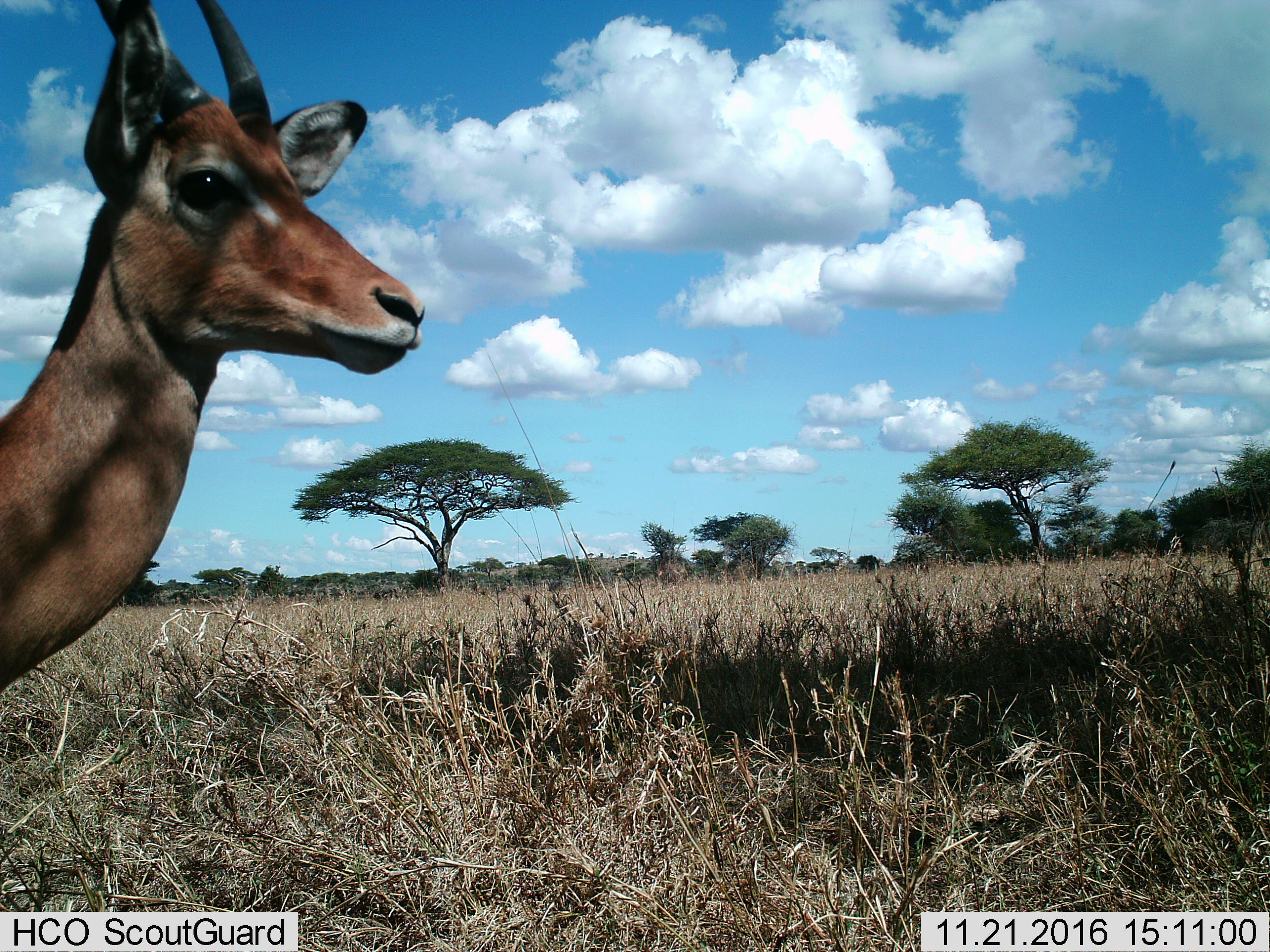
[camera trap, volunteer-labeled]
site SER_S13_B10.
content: unidentified animal